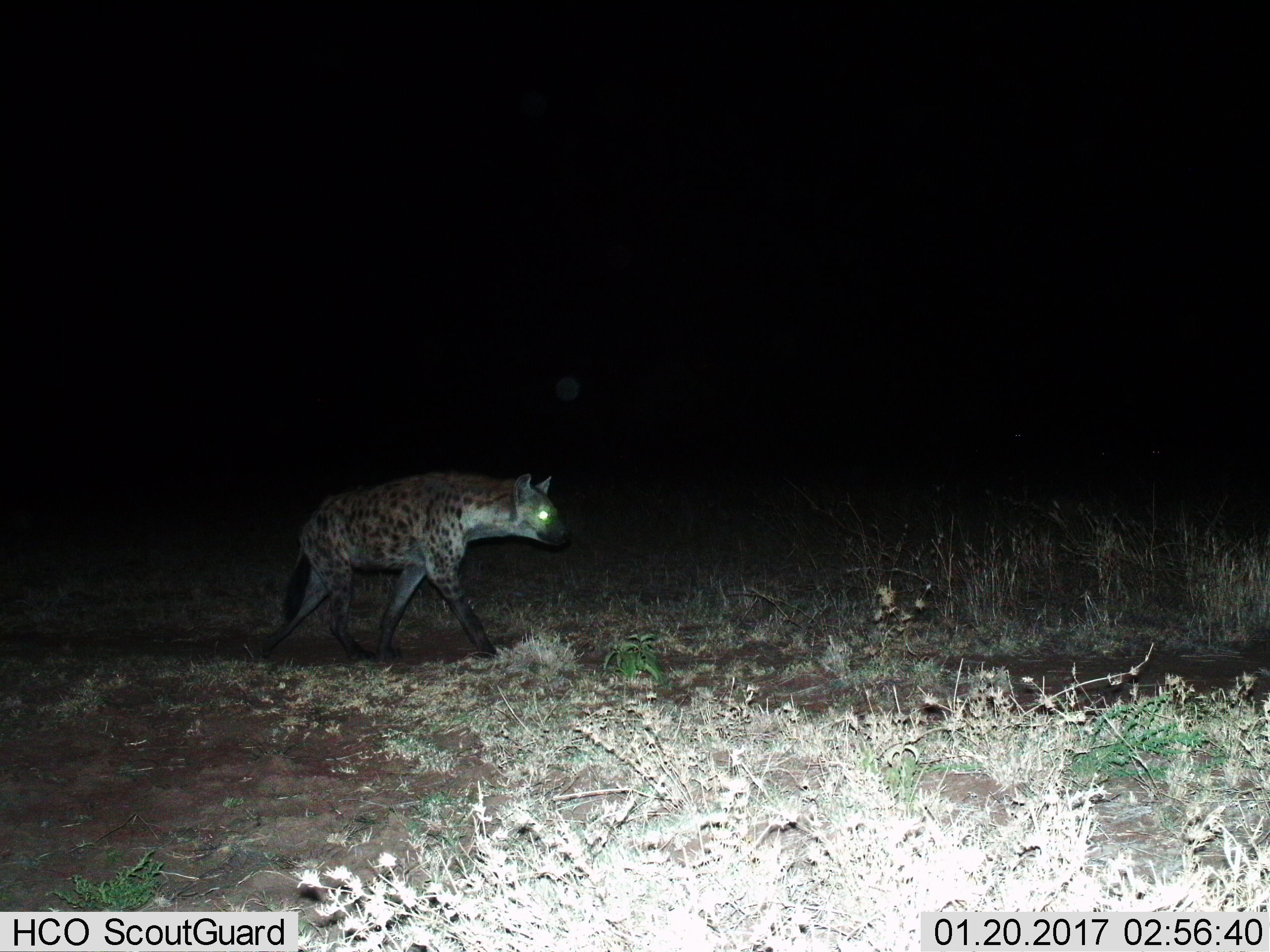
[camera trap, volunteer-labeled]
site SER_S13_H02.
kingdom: Animalia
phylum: Chordata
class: Mammalia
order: Carnivora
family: Hyaenidae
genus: Crocuta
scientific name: Crocuta crocuta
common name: spotted hyena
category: hyenaspotted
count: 1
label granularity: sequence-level